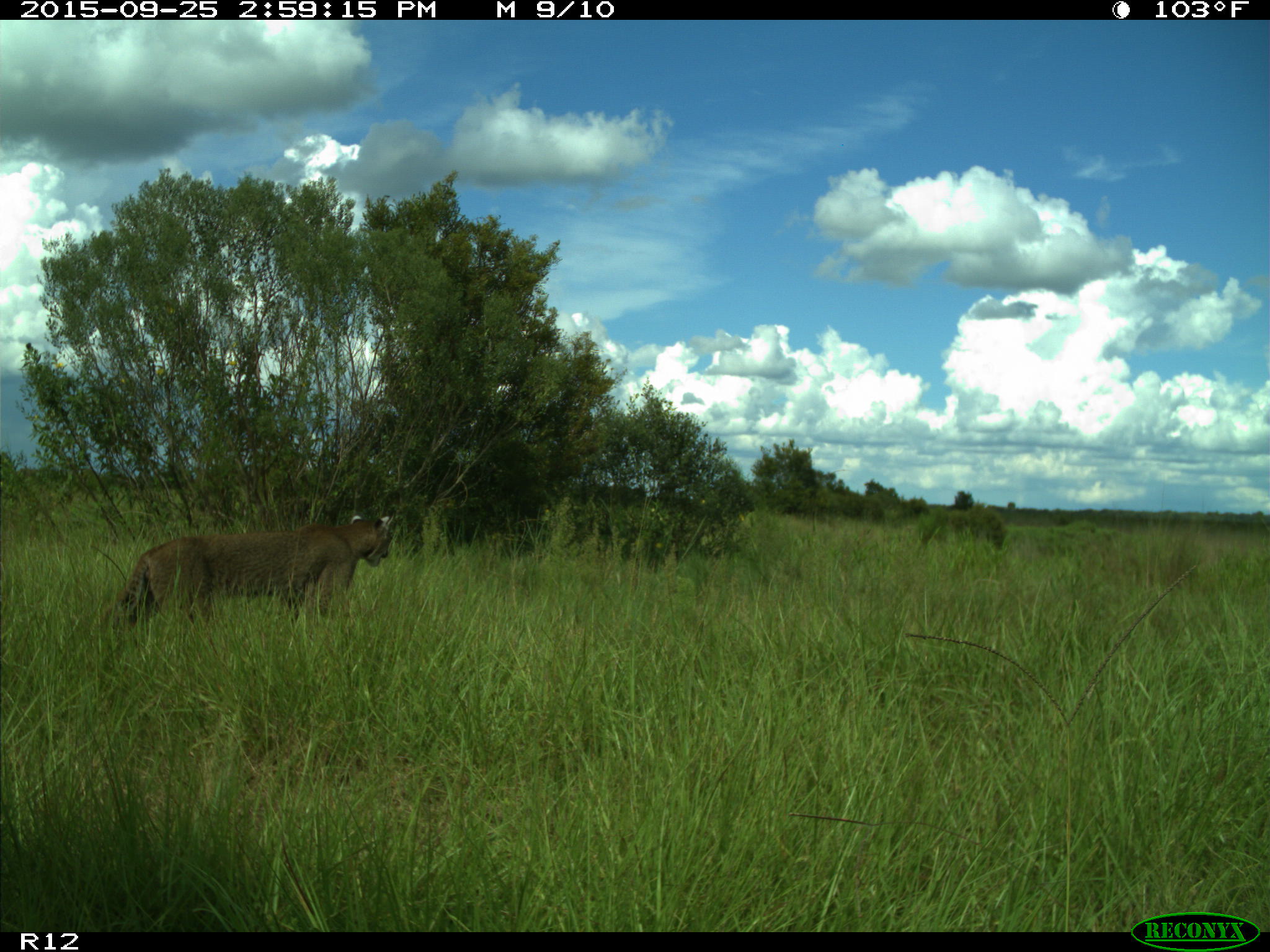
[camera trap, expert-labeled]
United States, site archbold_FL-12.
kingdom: Animalia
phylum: Chordata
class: Mammalia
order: Carnivora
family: Felidae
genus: Lynx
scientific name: Lynx rufus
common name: bobcat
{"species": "Lynx rufus (bobcat)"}